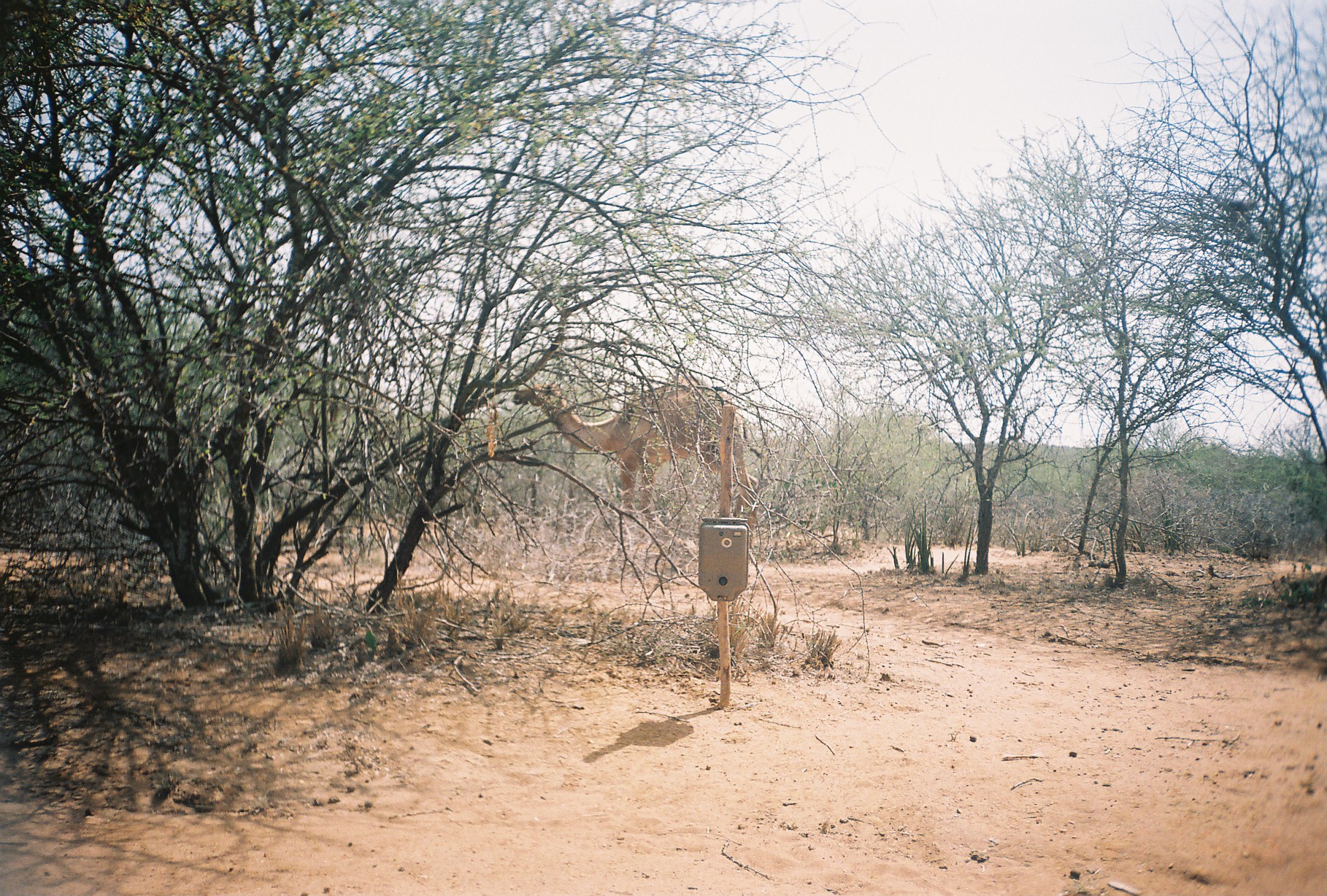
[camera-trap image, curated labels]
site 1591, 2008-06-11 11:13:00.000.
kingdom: Animalia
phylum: Chordata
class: Mammalia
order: Artiodactyla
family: Camelidae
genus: Camelus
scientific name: Camelus dromedarius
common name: dromedary camel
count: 1